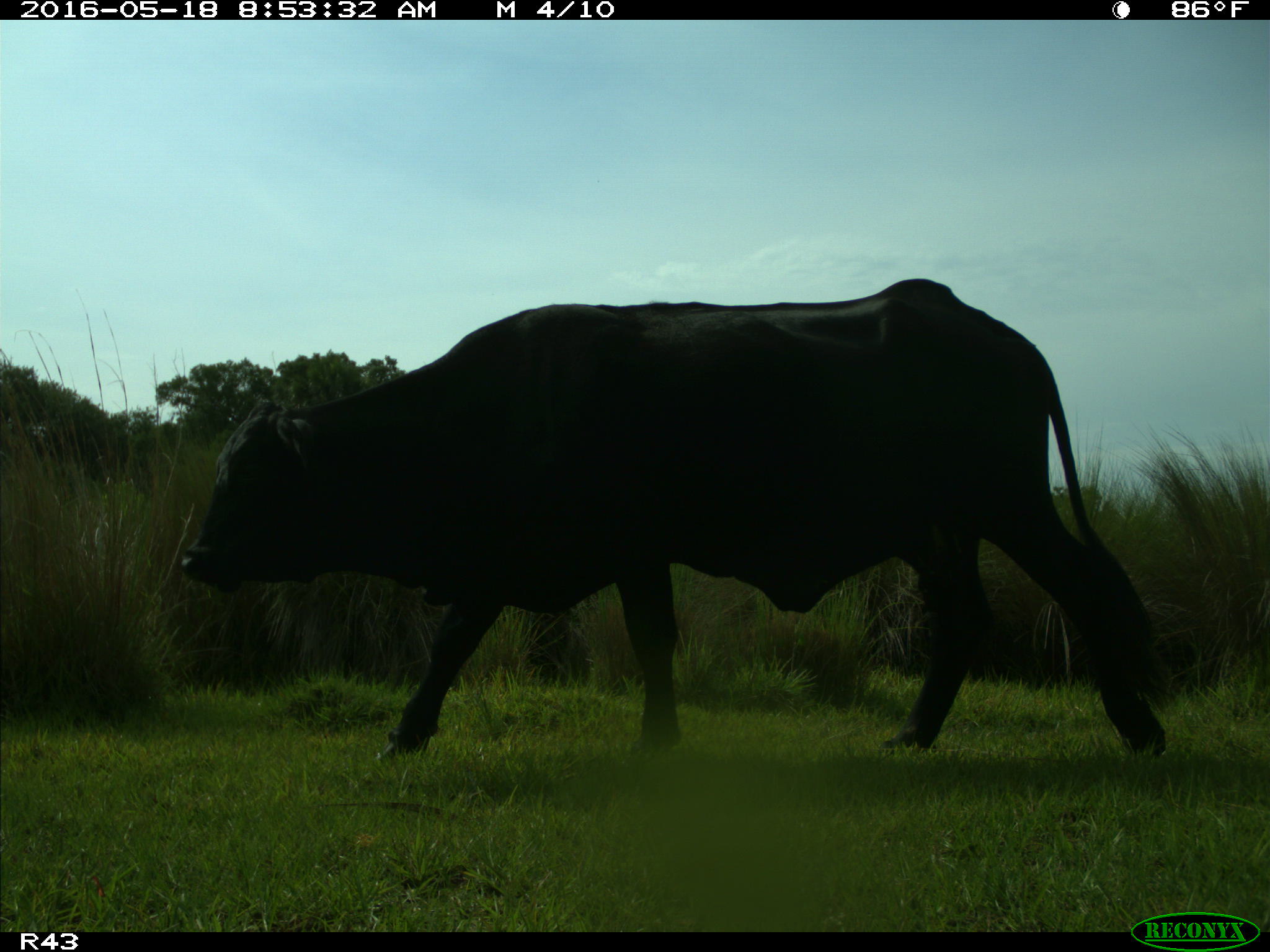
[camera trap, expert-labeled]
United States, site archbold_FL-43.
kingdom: Animalia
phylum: Chordata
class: Mammalia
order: Artiodactyla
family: Bovidae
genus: Bos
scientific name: Bos taurus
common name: domestic cow